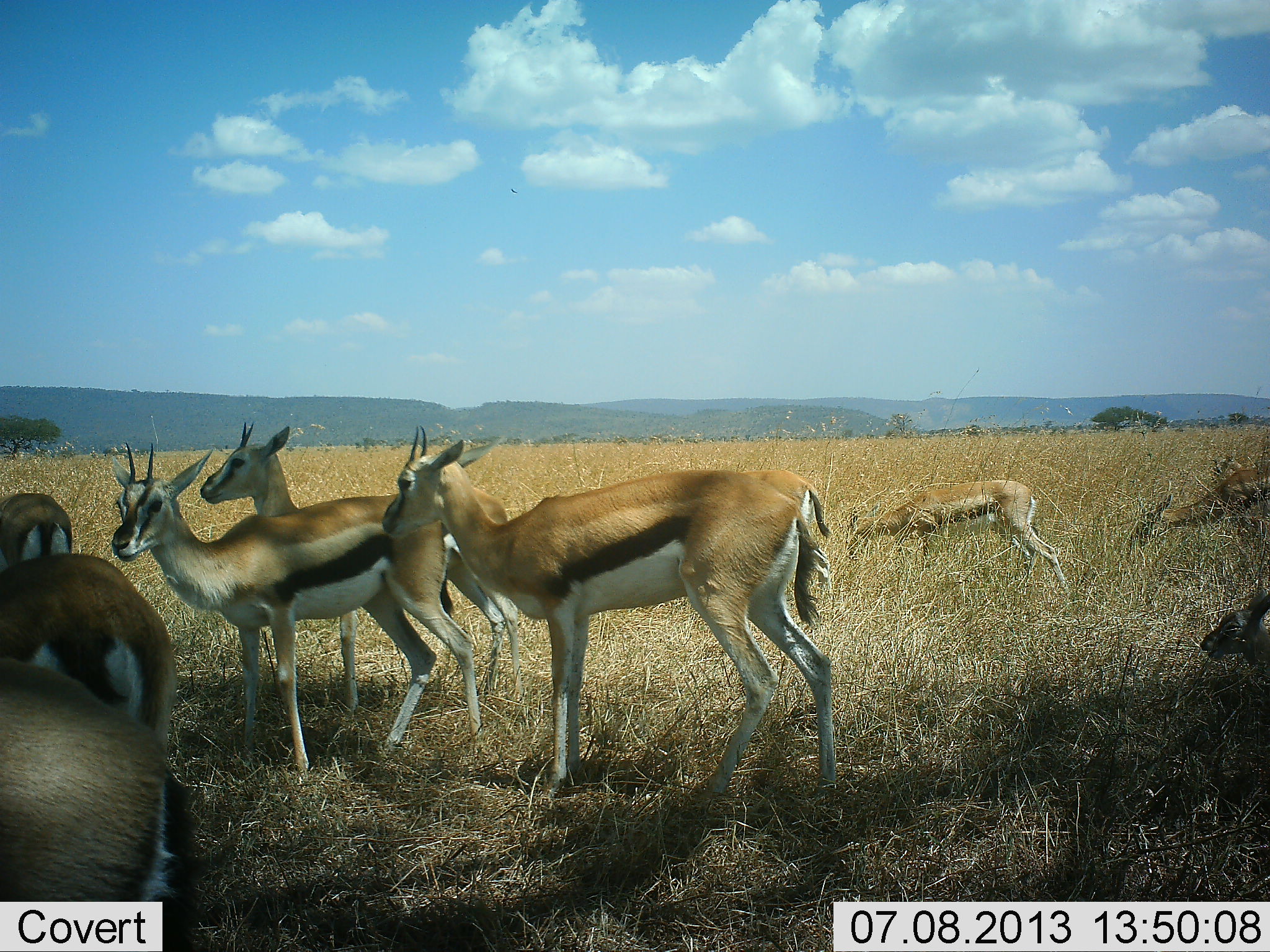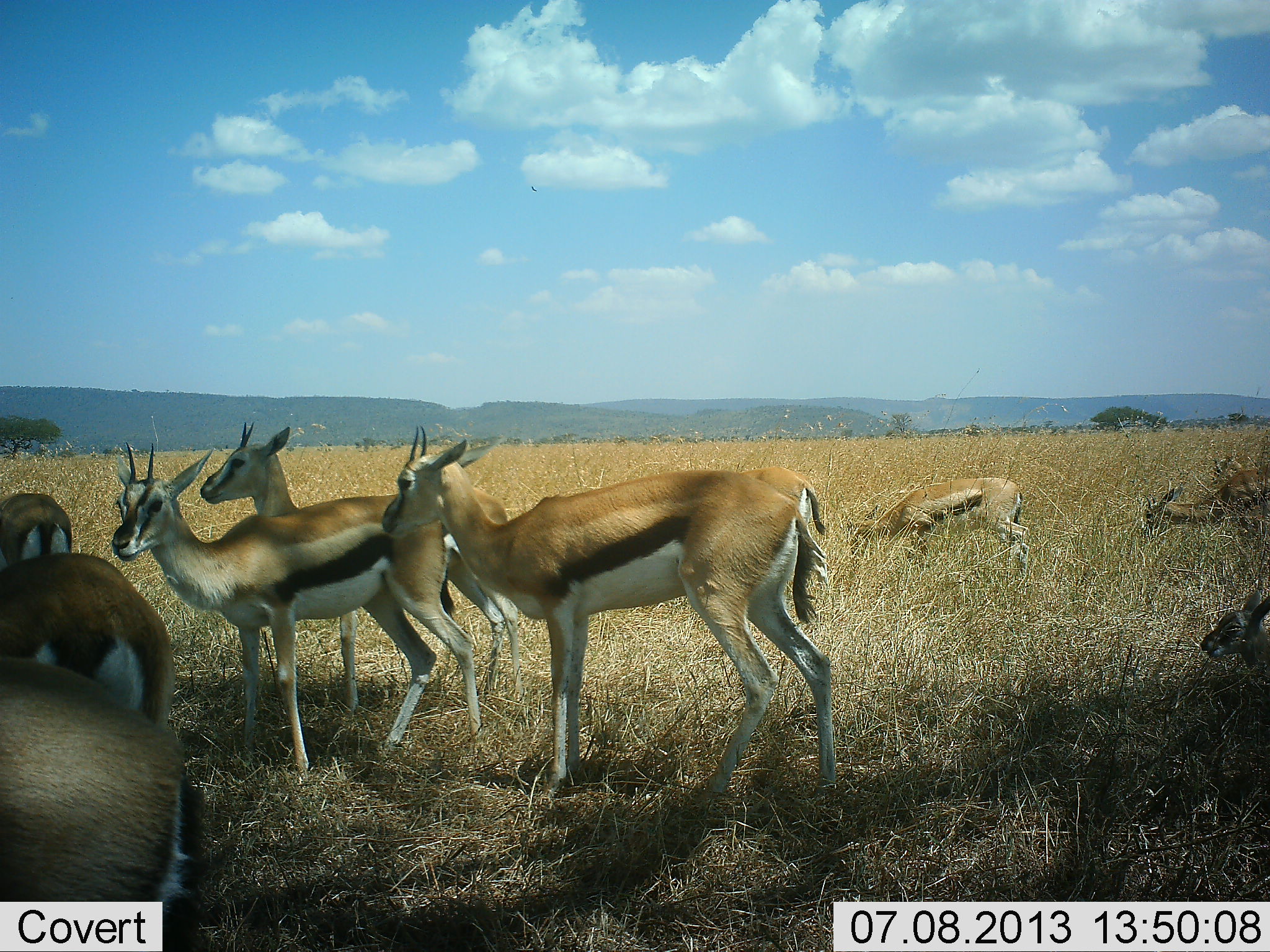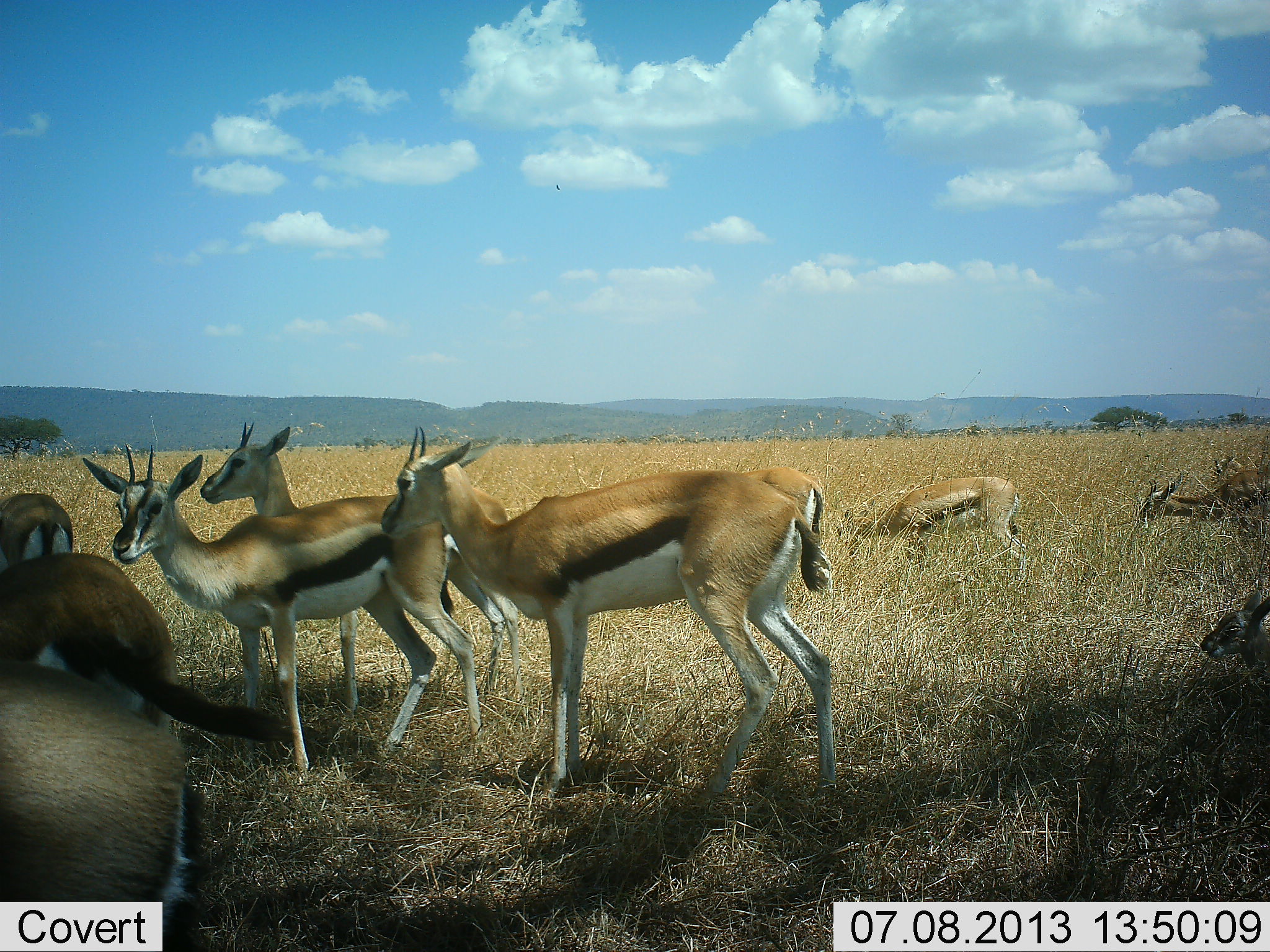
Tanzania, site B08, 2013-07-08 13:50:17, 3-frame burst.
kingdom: Animalia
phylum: Chordata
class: Mammalia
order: Artiodactyla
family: Bovidae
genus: Eudorcas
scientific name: Eudorcas thomsonii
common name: thomson's gazelle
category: gazellethomsons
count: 9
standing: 100%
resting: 20%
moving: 20%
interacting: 0%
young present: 20%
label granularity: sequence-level